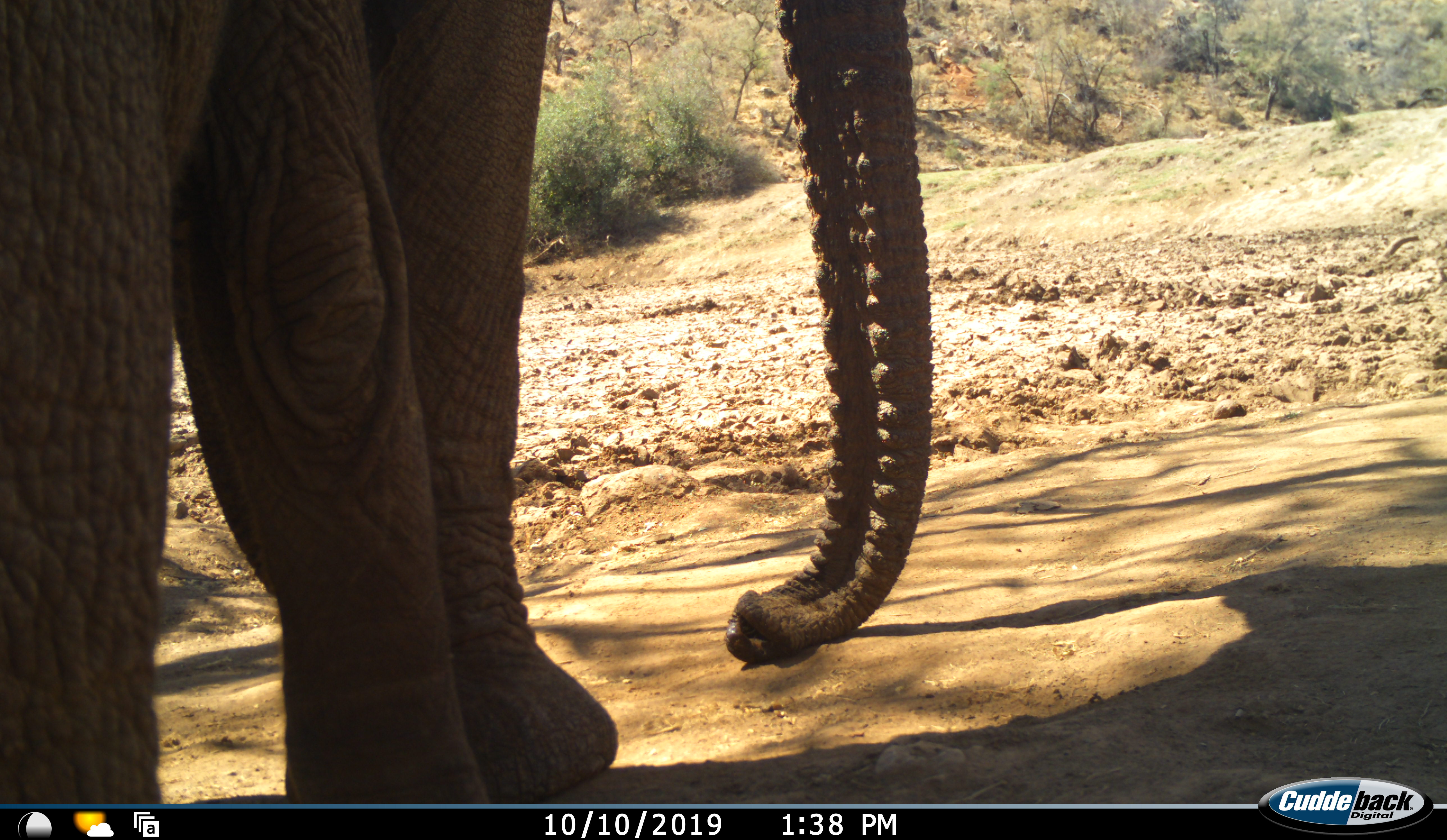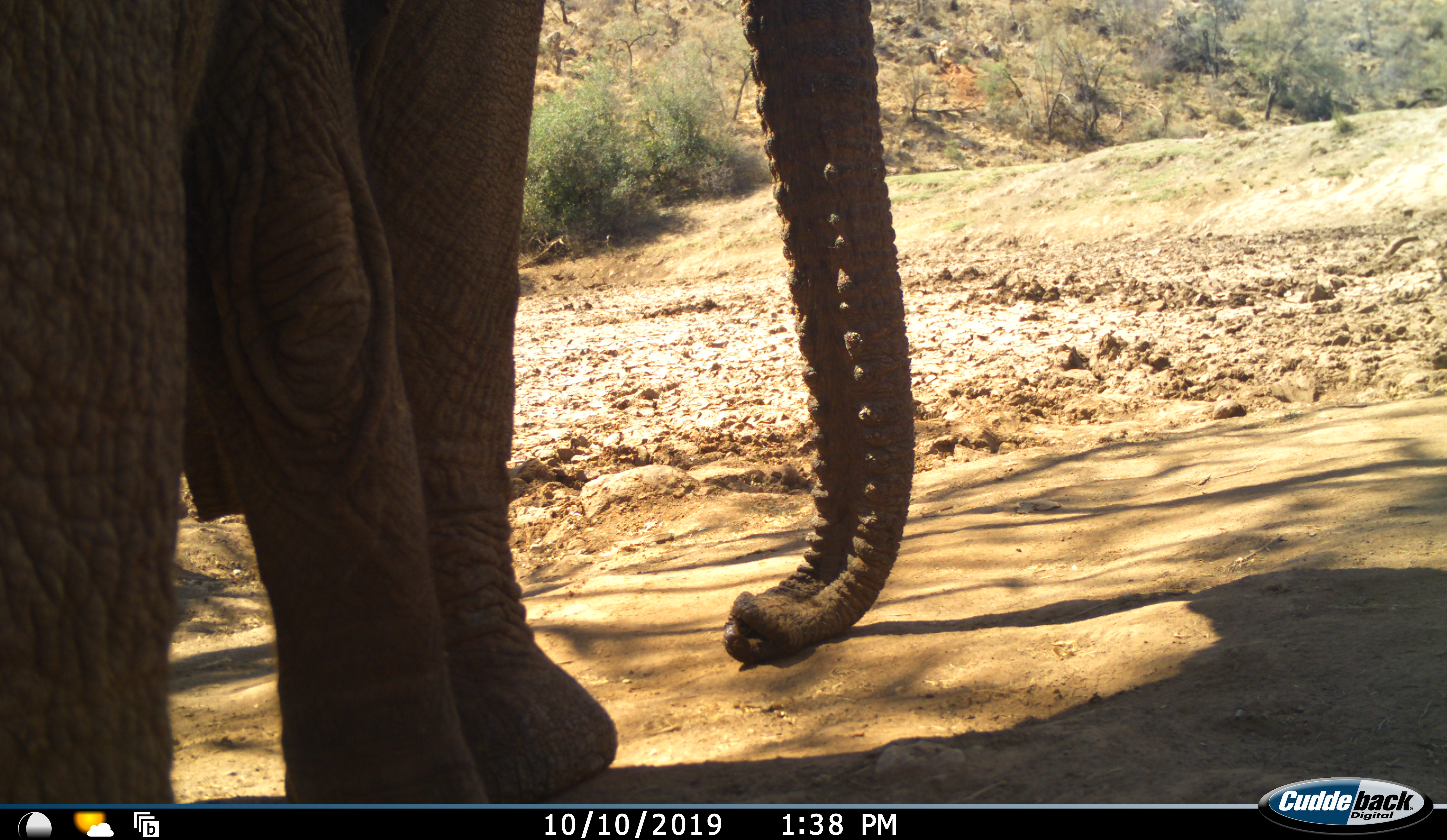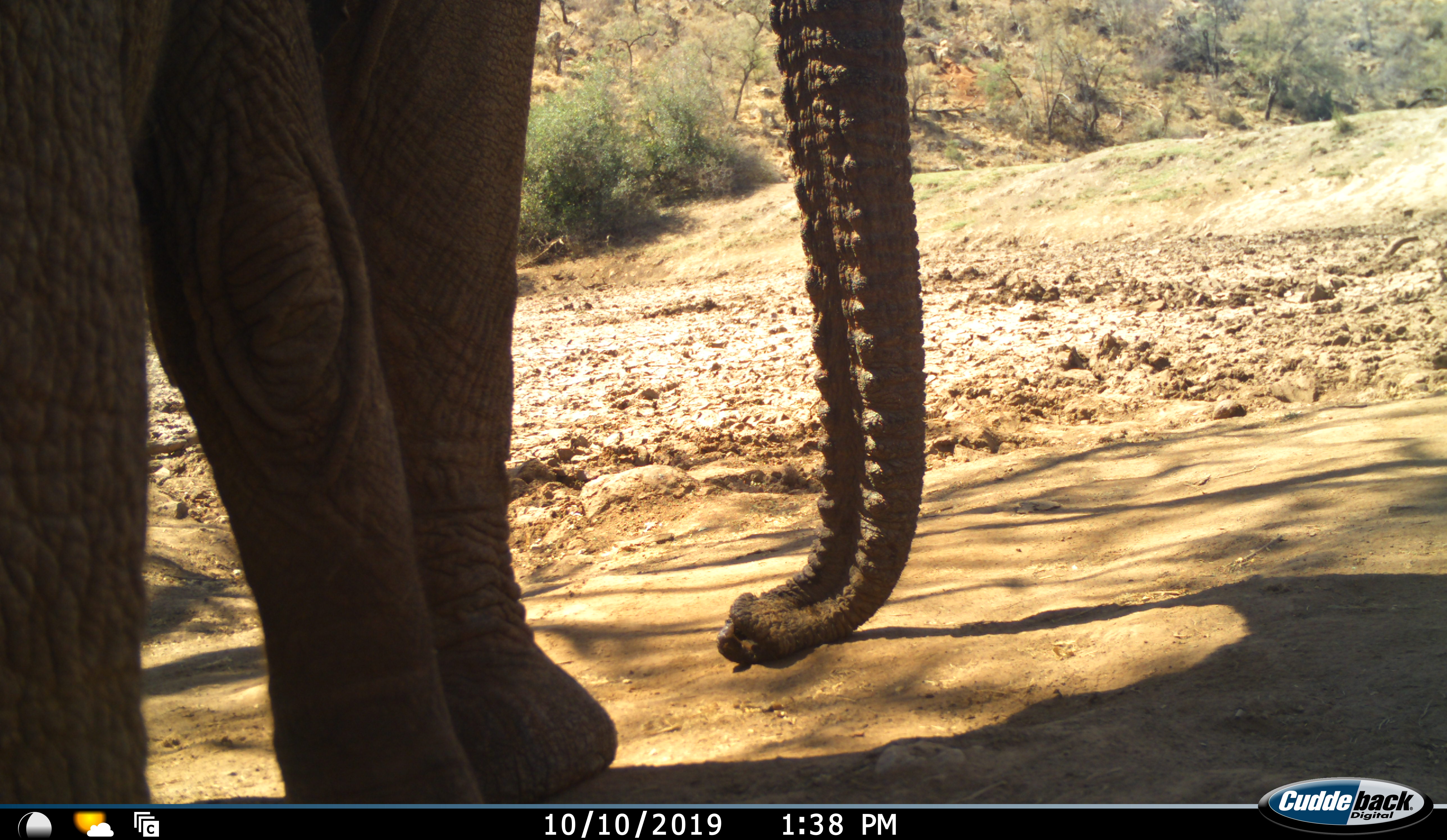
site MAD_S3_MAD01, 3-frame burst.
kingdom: Animalia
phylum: Chordata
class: Mammalia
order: Proboscidea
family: Elephantidae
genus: Loxodonta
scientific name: Loxodonta africana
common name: african bush elephant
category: elephant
Elephant (african bush elephant) (Loxodonta africana), count 1. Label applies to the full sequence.